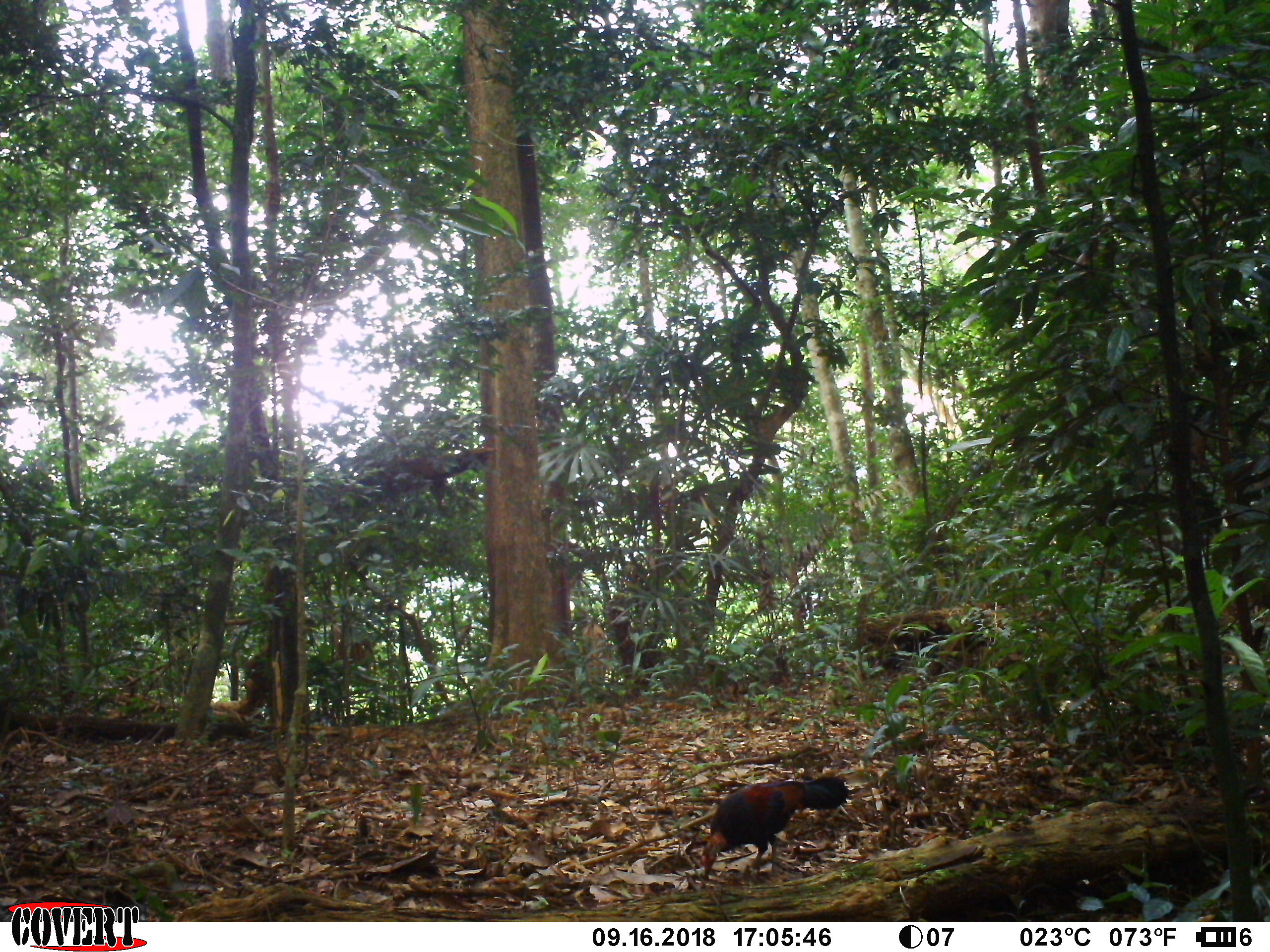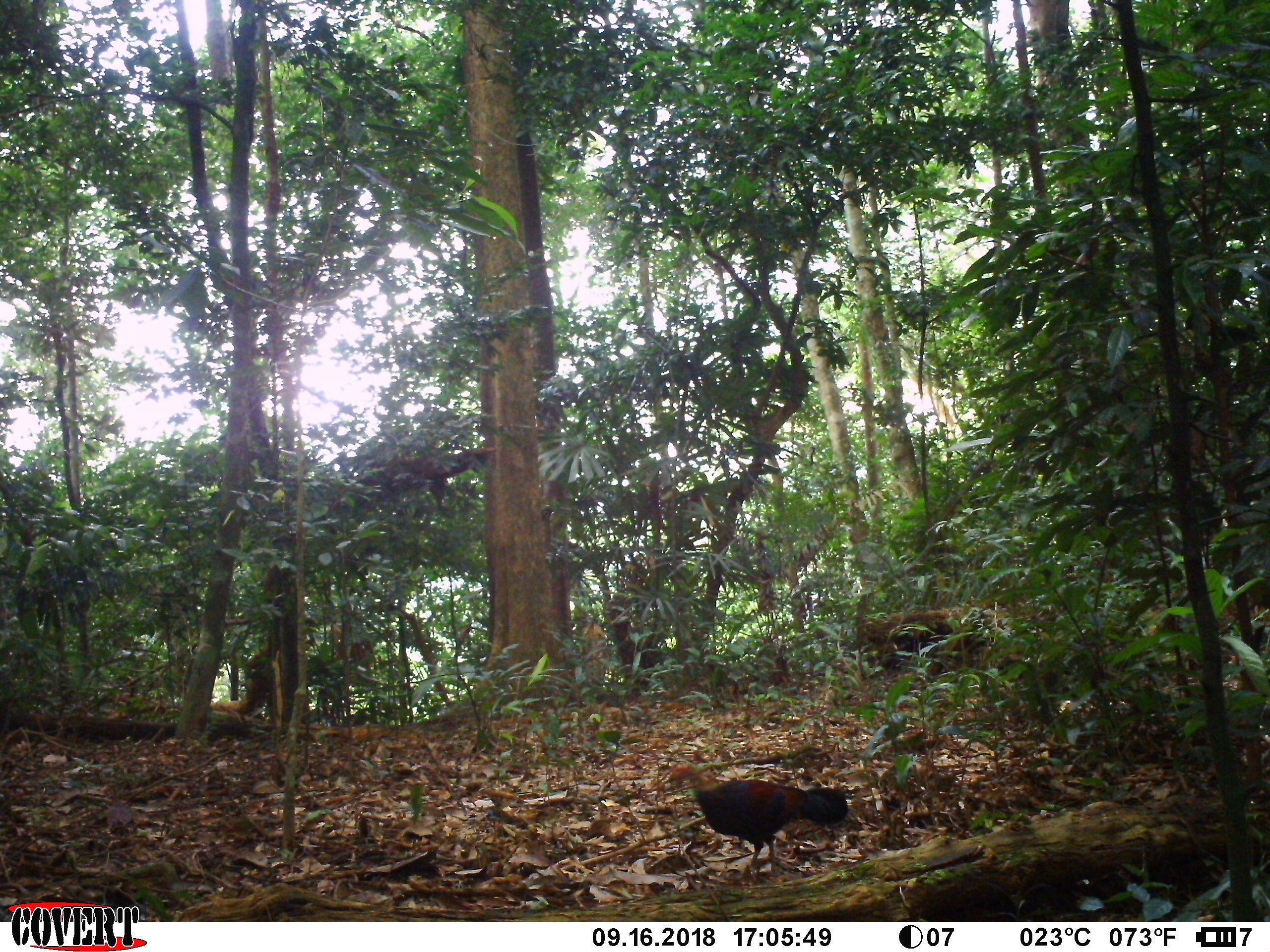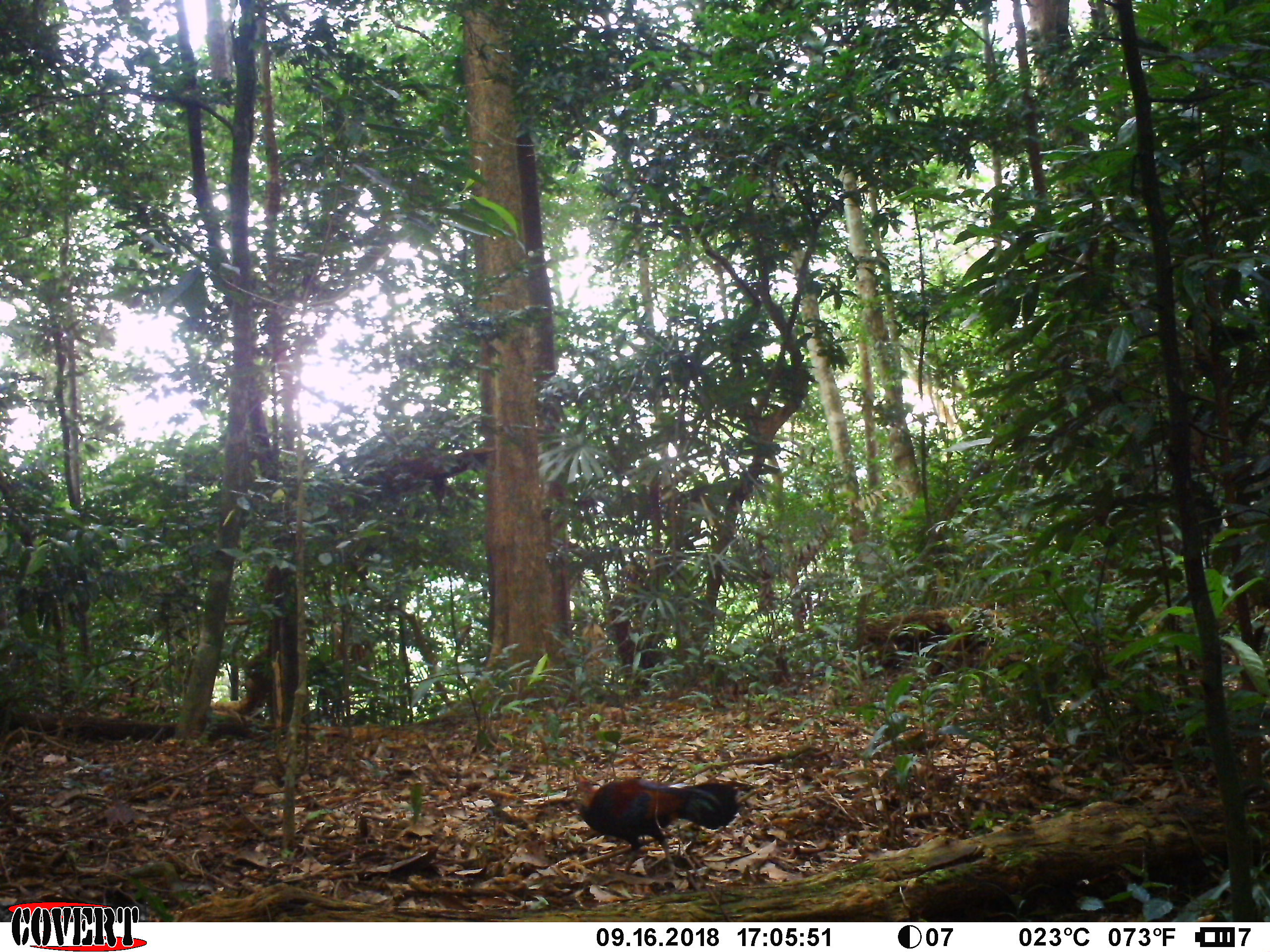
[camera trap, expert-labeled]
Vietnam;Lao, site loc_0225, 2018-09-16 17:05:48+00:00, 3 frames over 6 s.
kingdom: Animalia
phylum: Chordata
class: Aves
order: Galliformes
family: Phasianidae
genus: Gallus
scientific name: Gallus gallus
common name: red junglefowl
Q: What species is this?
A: Red junglefowl (Gallus gallus).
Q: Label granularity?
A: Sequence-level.